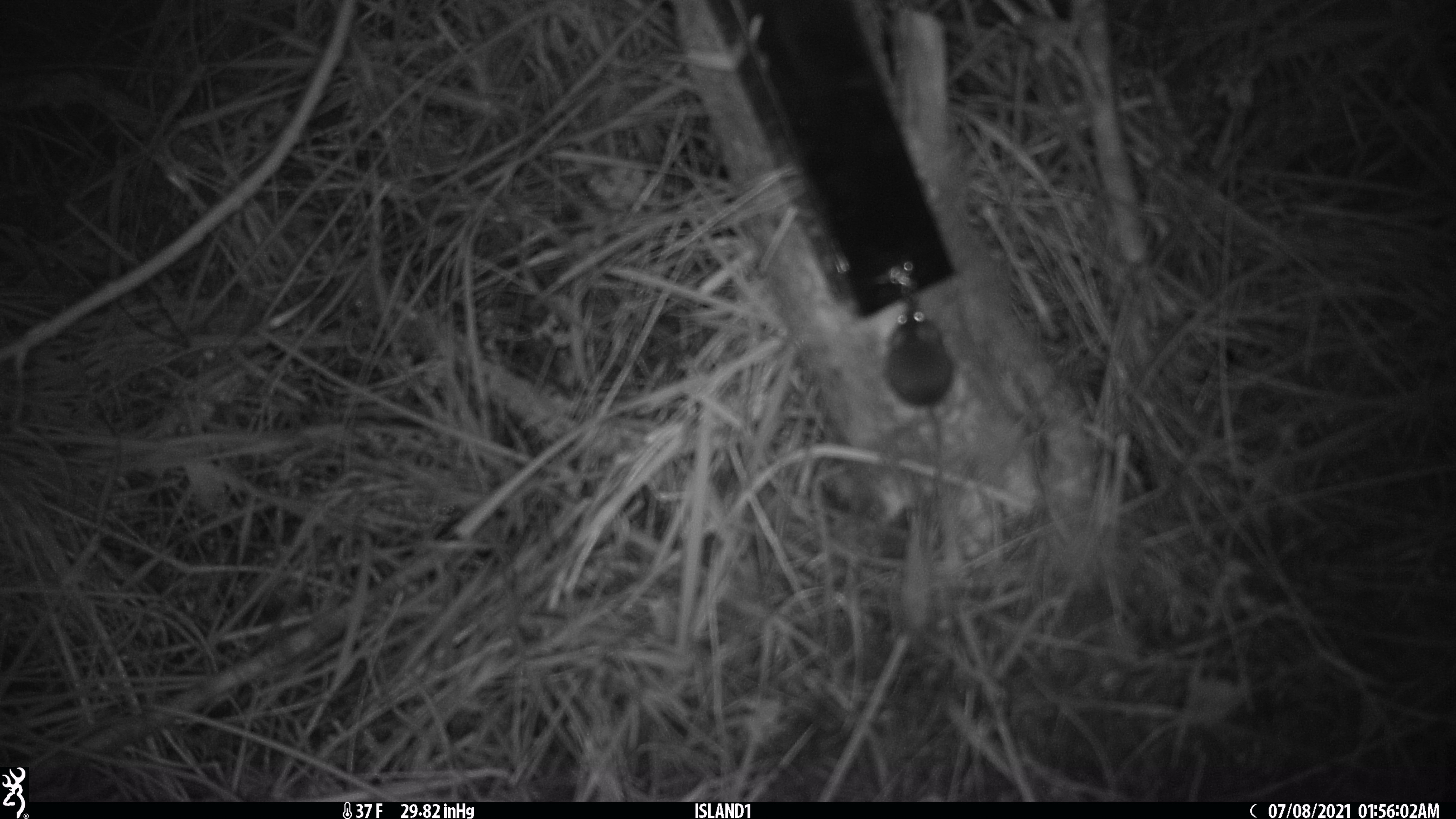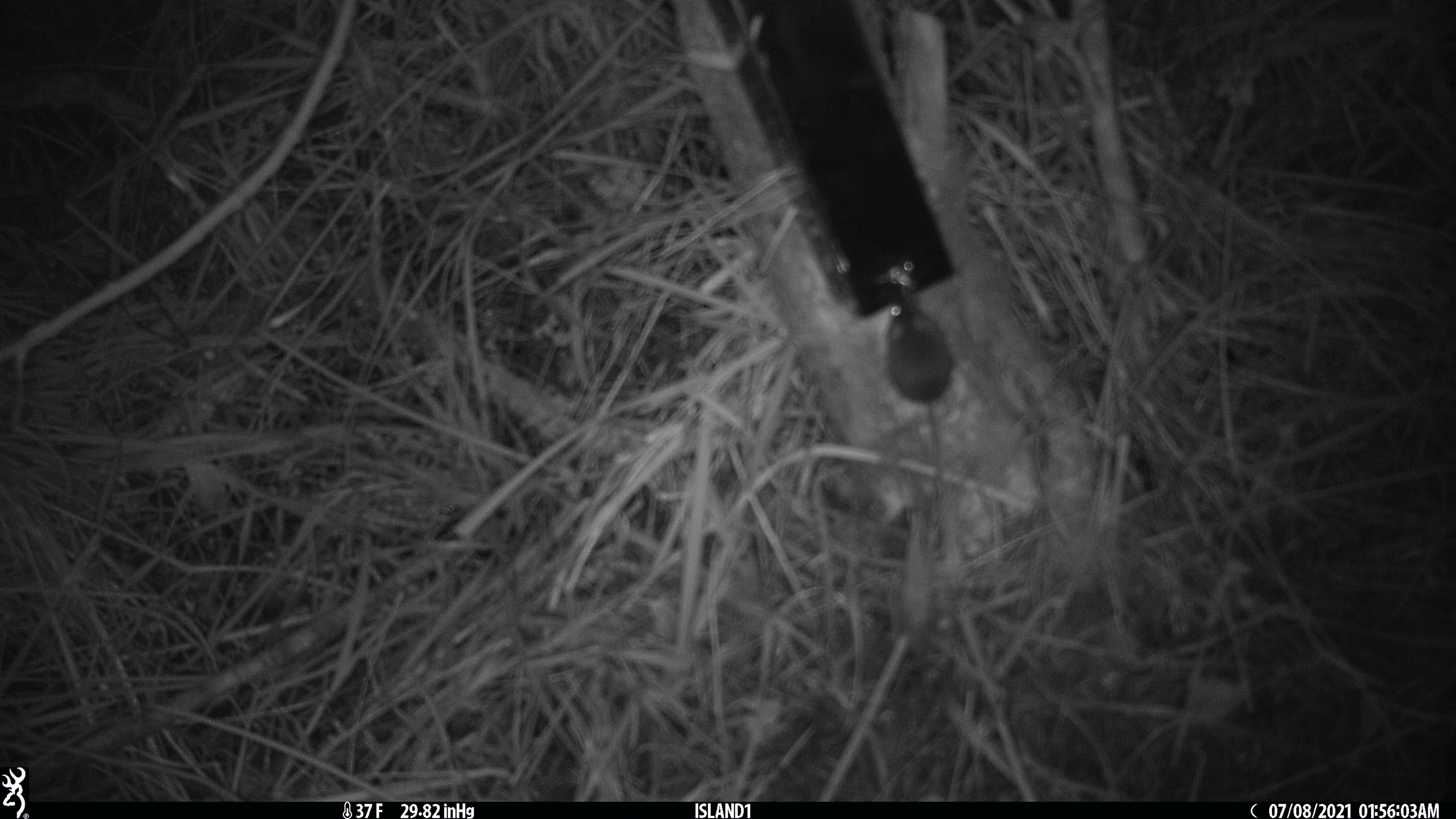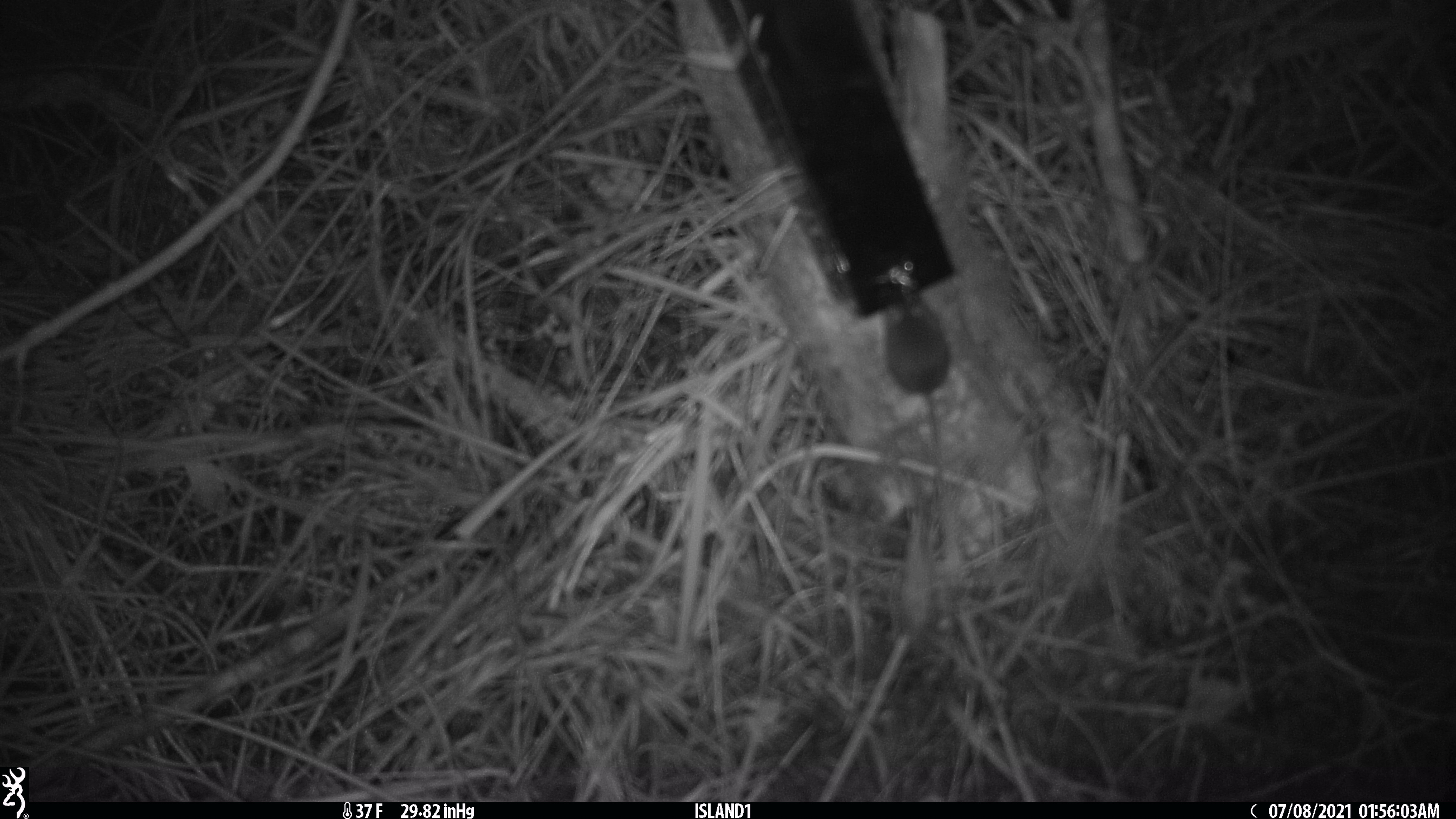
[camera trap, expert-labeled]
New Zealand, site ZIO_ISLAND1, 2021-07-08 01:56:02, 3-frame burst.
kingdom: Animalia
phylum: Chordata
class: Mammalia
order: Rodentia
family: Muridae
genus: Mus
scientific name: Mus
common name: mouse